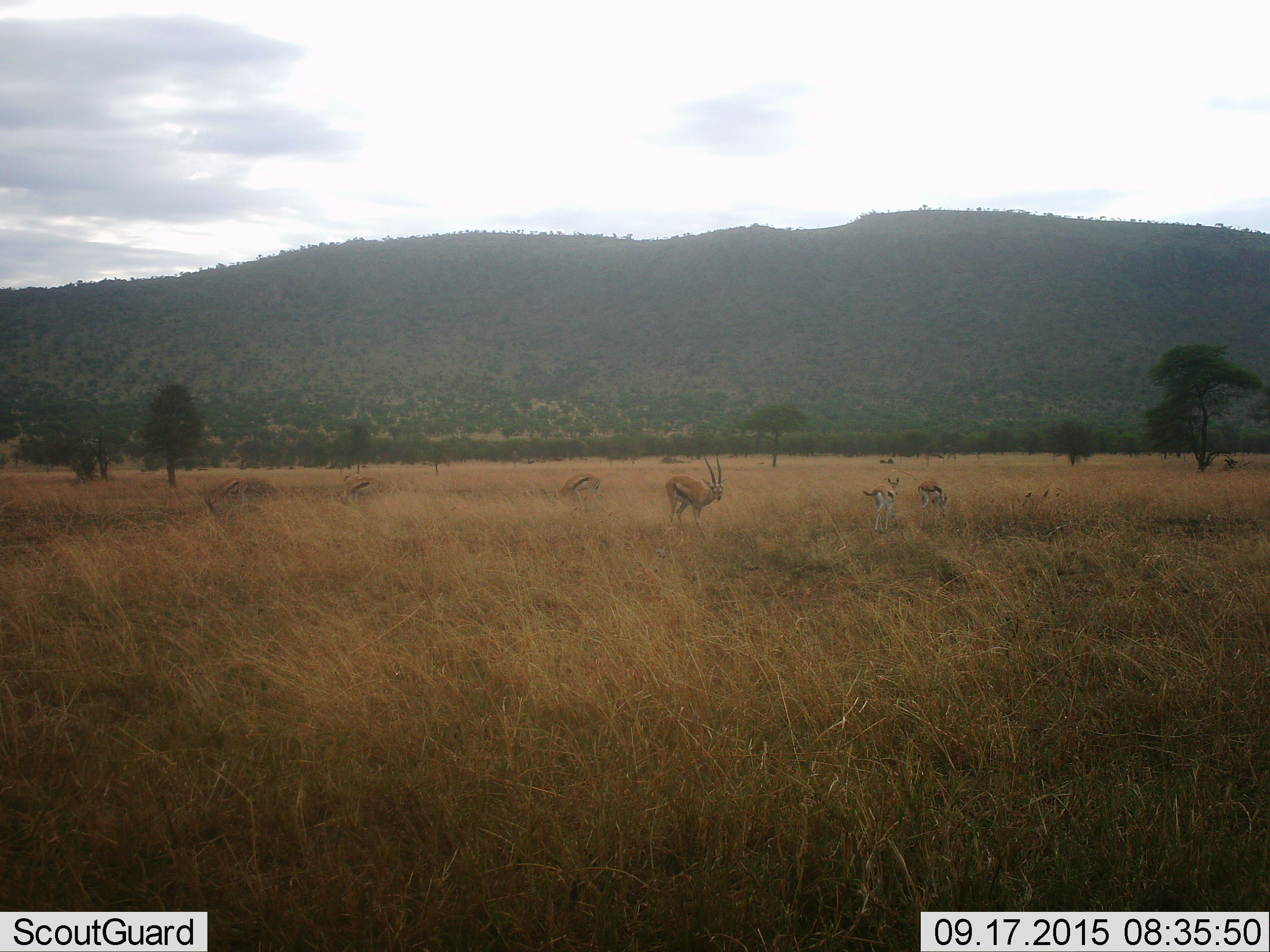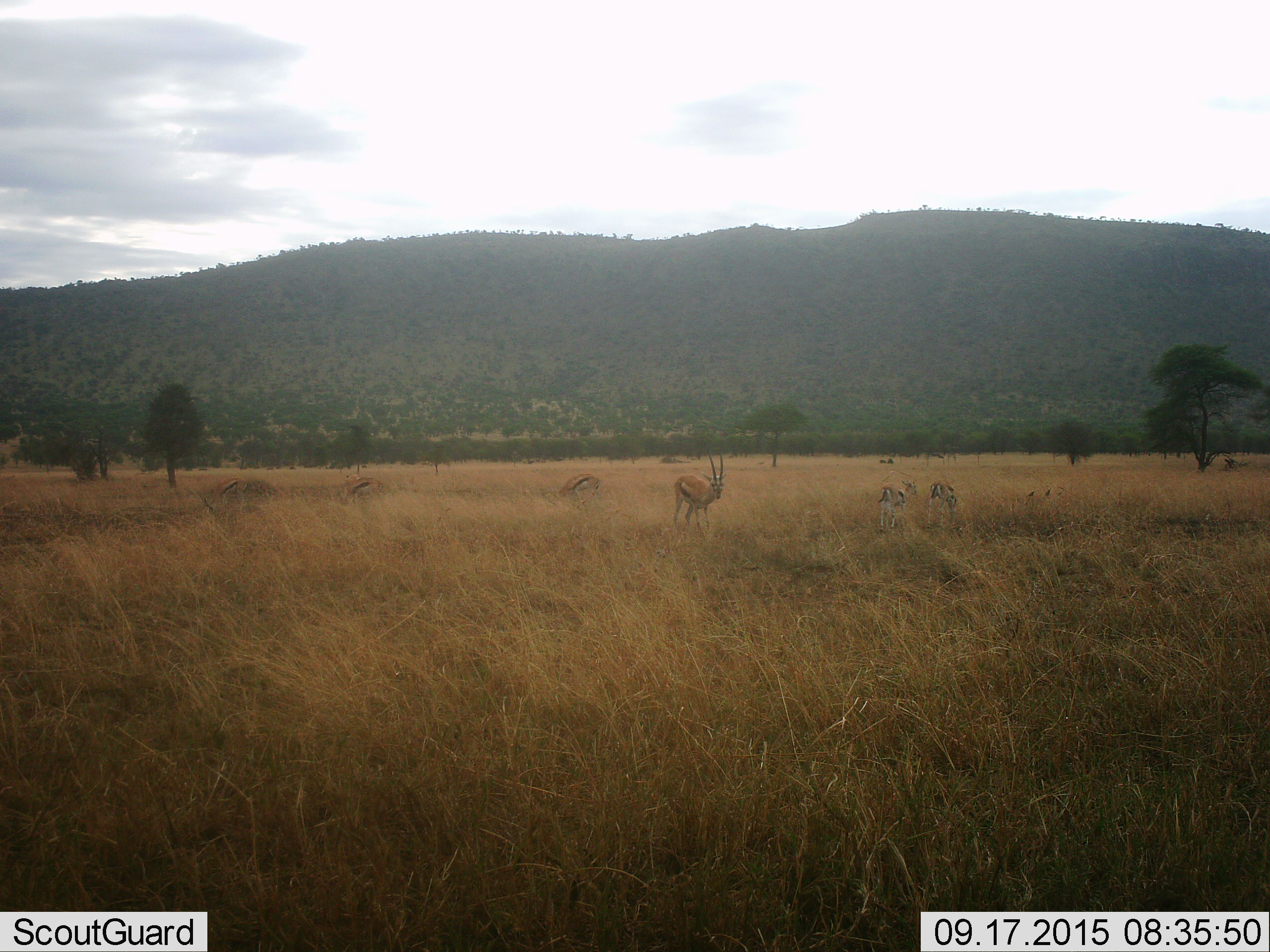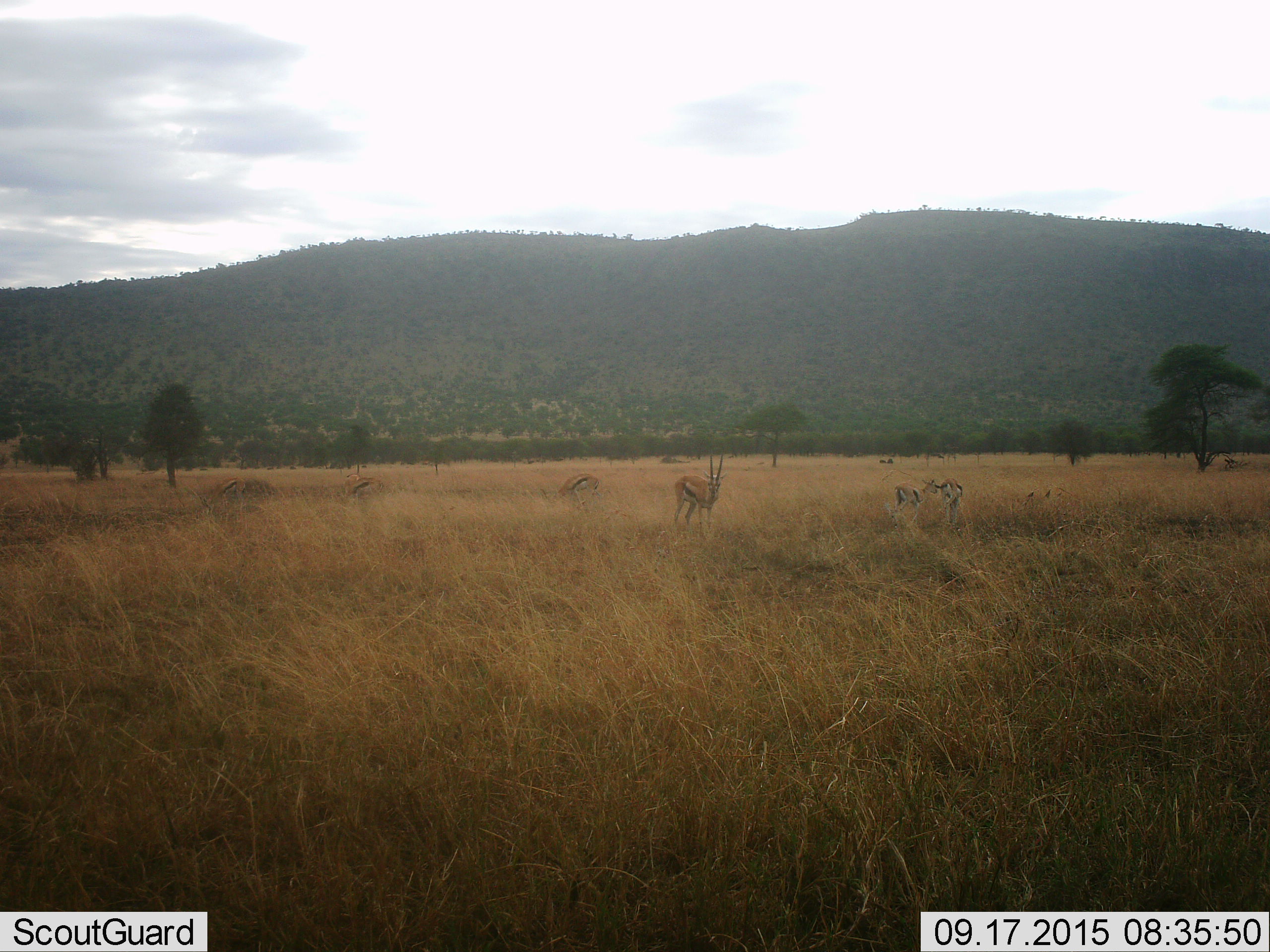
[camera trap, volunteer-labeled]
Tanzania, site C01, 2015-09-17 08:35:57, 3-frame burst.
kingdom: Animalia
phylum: Chordata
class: Mammalia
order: Artiodactyla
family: Bovidae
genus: Eudorcas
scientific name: Eudorcas thomsonii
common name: thomson's gazelle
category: gazellethomsons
Gazellethomsons (thomson's gazelle) (Eudorcas thomsonii), count 6. Behavior (volunteer vote fractions): standing 62%, resting 0%, moving 44%, interacting 12%. Young present (vote fraction): 56%. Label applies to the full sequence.